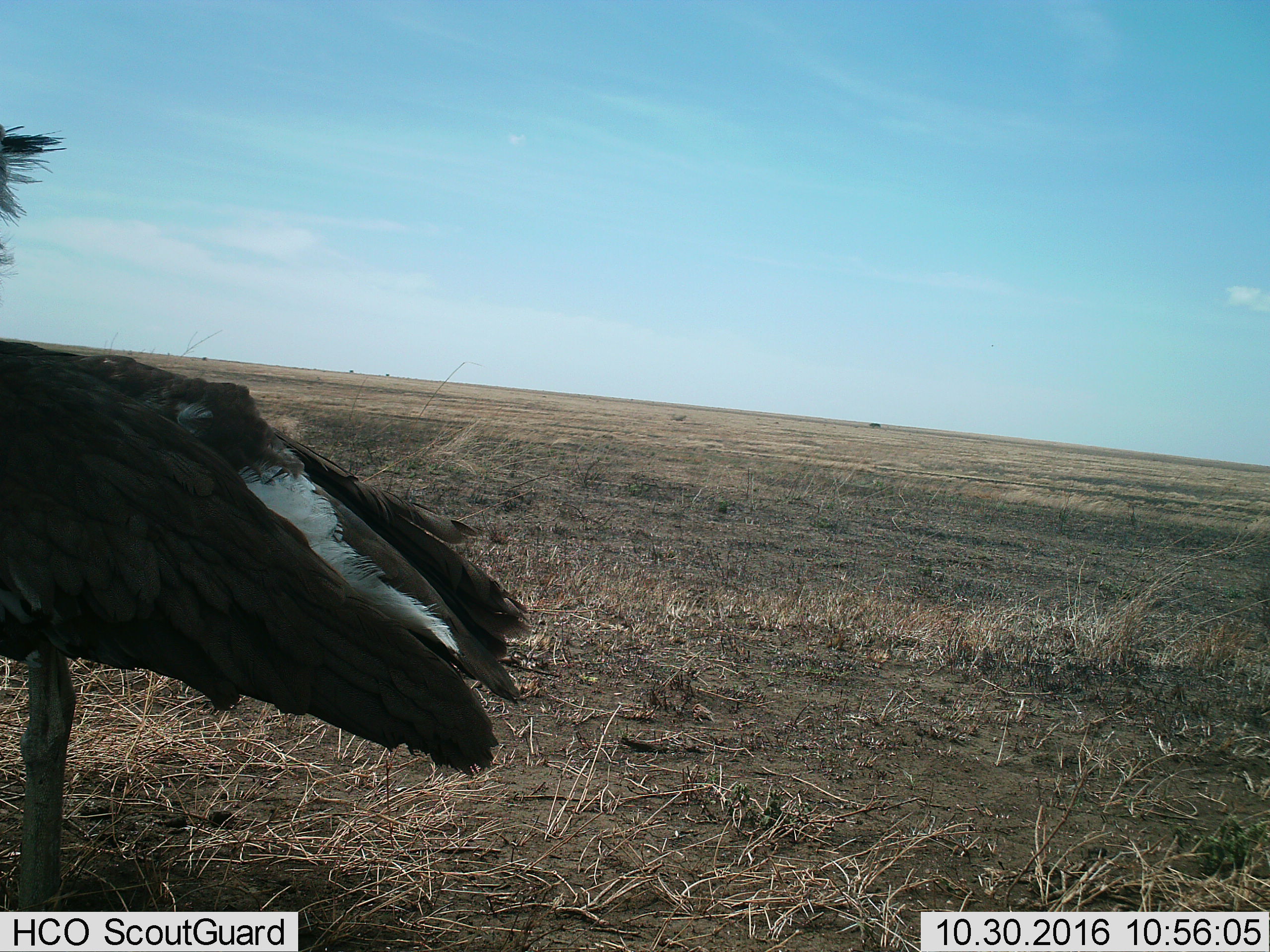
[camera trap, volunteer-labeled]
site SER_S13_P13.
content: unidentified animal